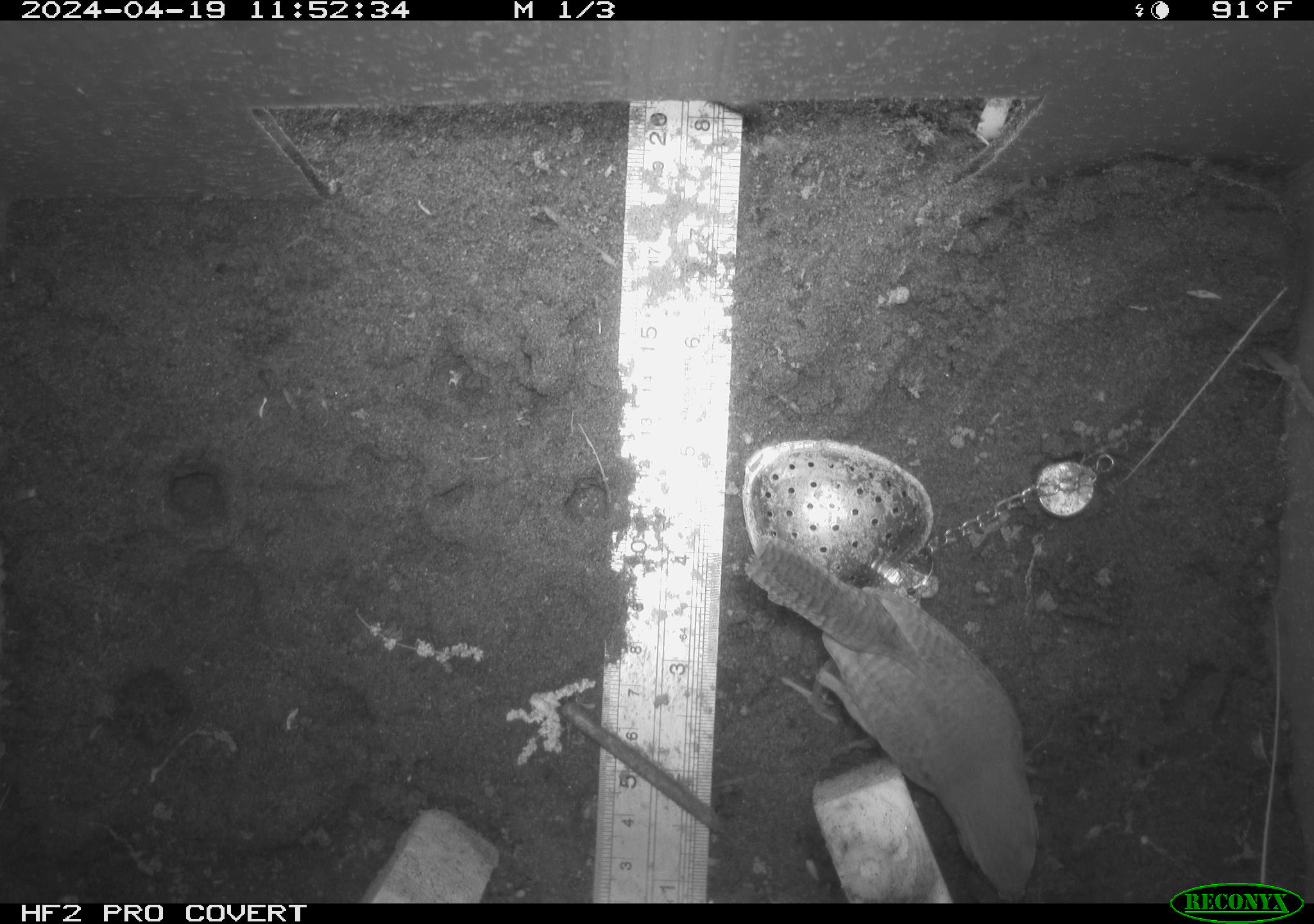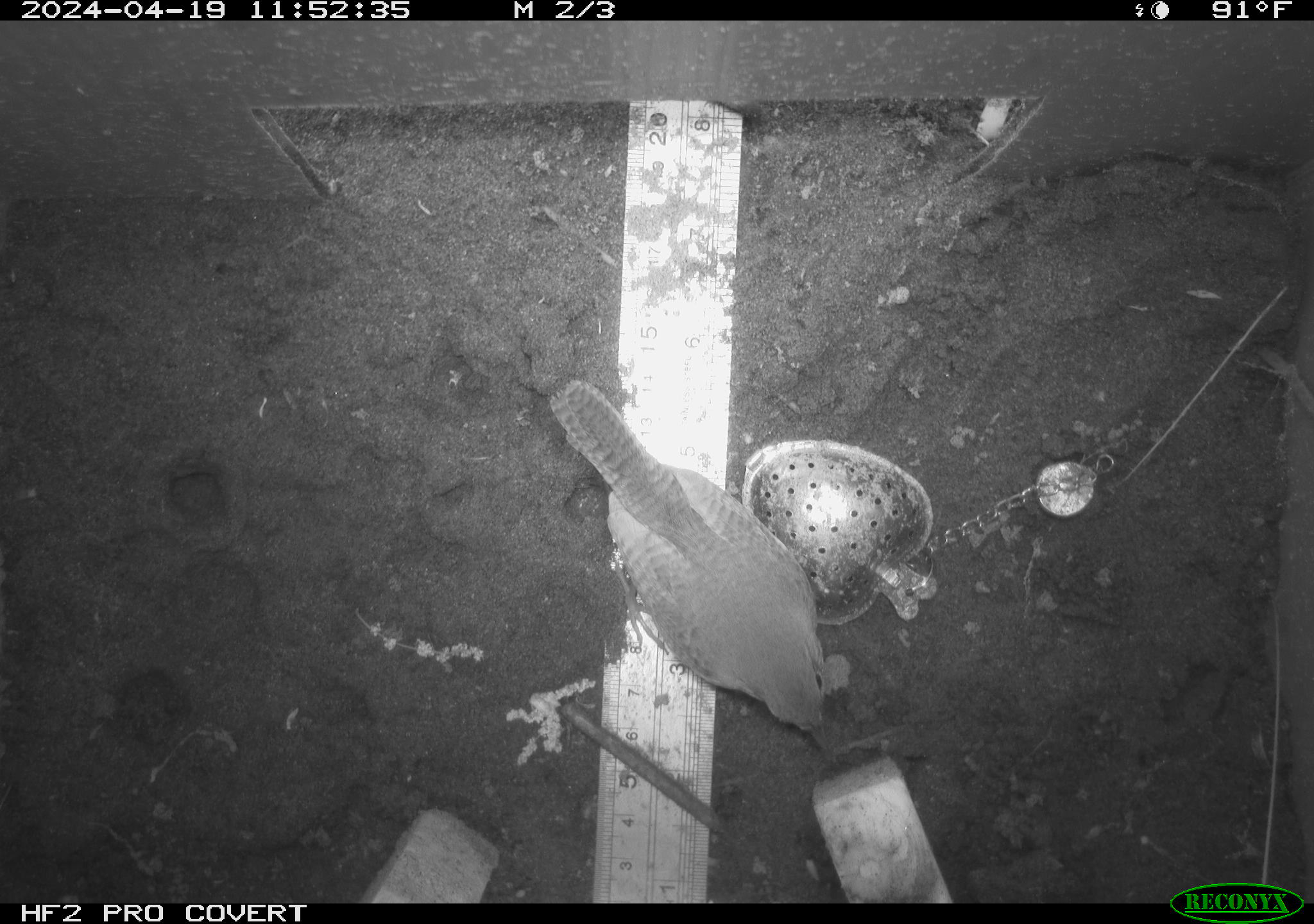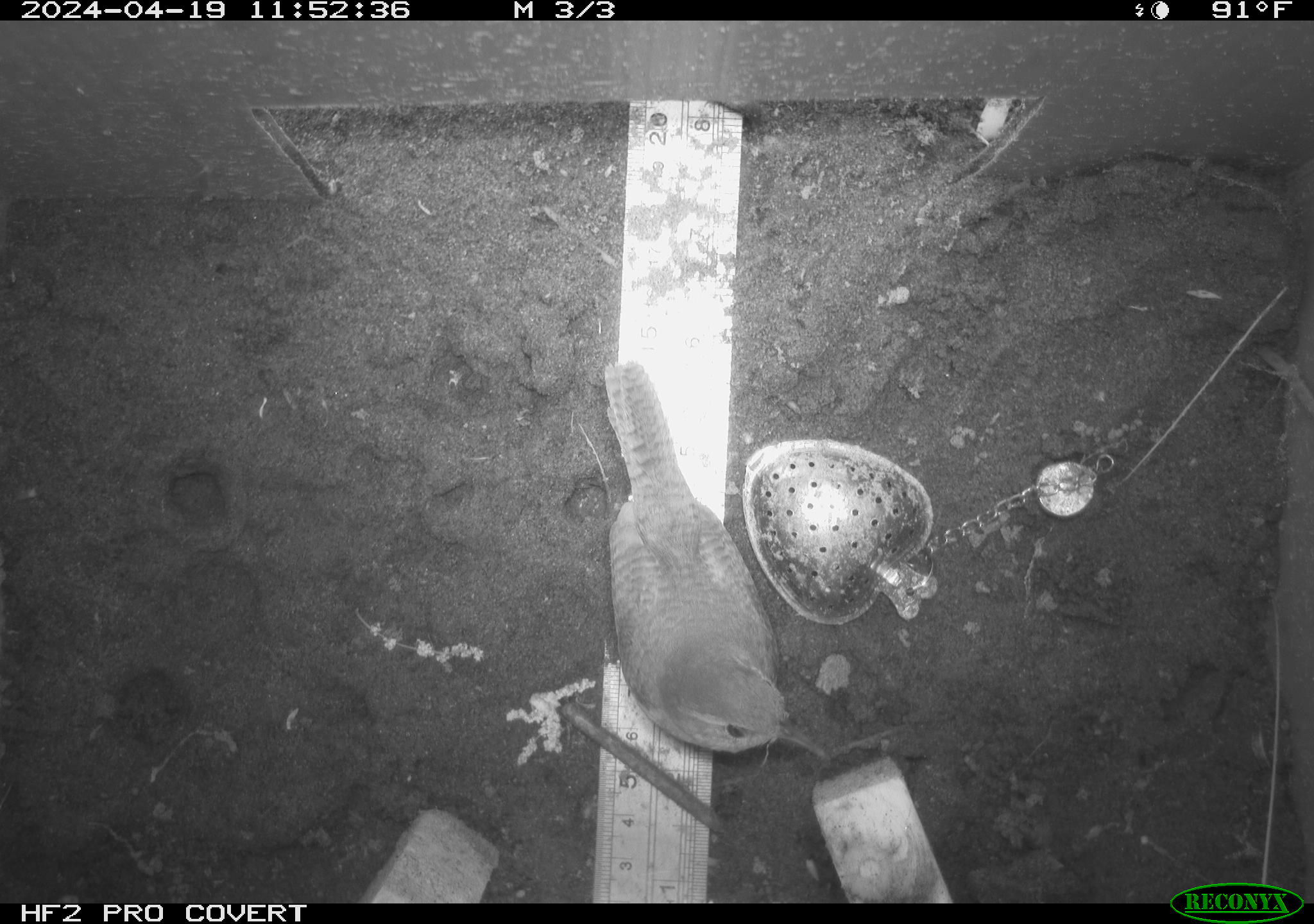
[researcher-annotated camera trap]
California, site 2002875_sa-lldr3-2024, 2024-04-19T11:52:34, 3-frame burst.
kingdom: Animalia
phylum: Chordata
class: Aves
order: Passeriformes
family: Troglodytidae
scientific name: Troglodytidae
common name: wren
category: troglodytidae family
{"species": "troglodytidae family (wren) (Troglodytidae)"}